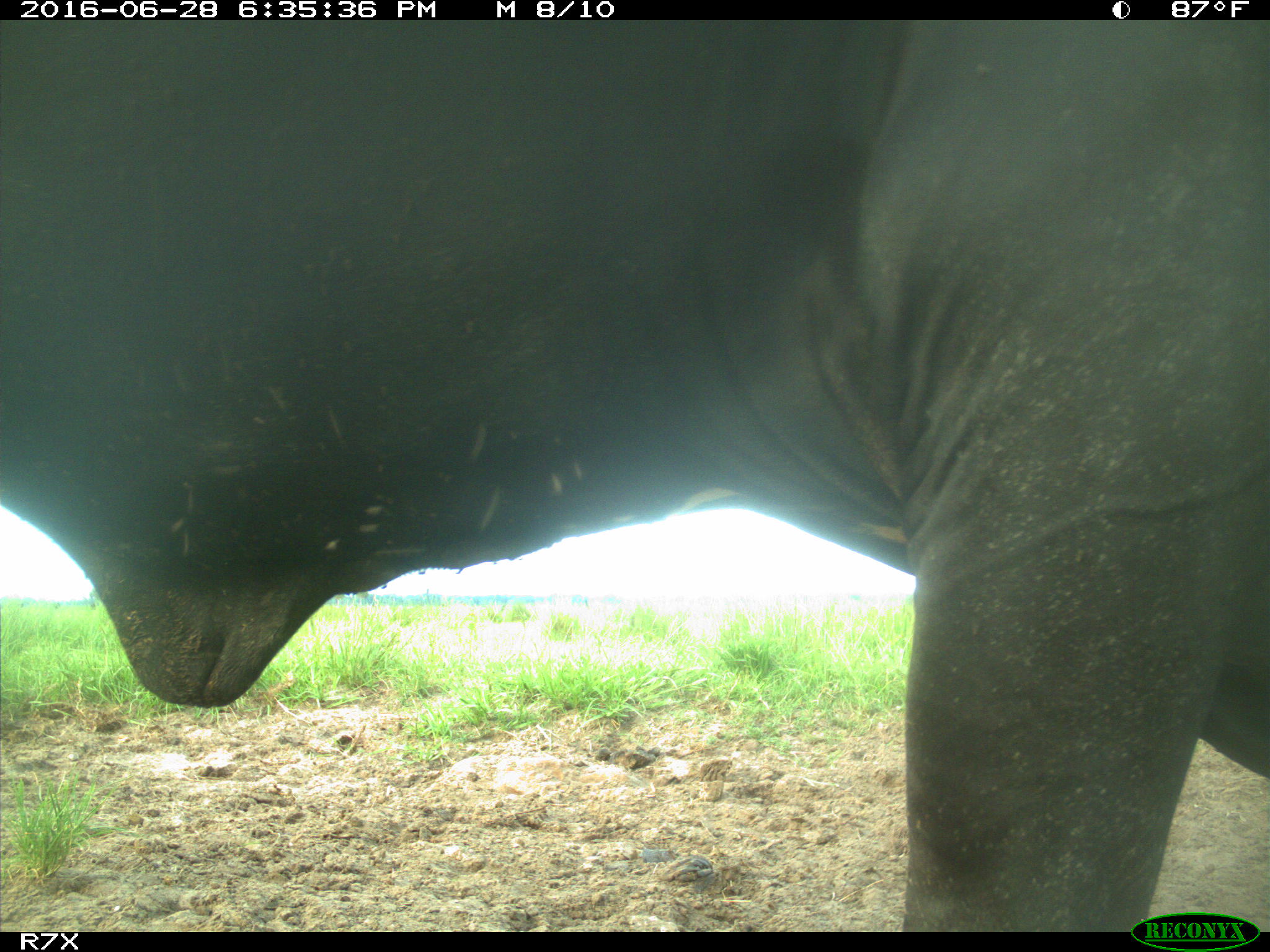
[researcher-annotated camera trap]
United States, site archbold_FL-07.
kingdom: Animalia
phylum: Chordata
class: Mammalia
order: Artiodactyla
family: Bovidae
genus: Bos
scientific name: Bos taurus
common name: domestic cow